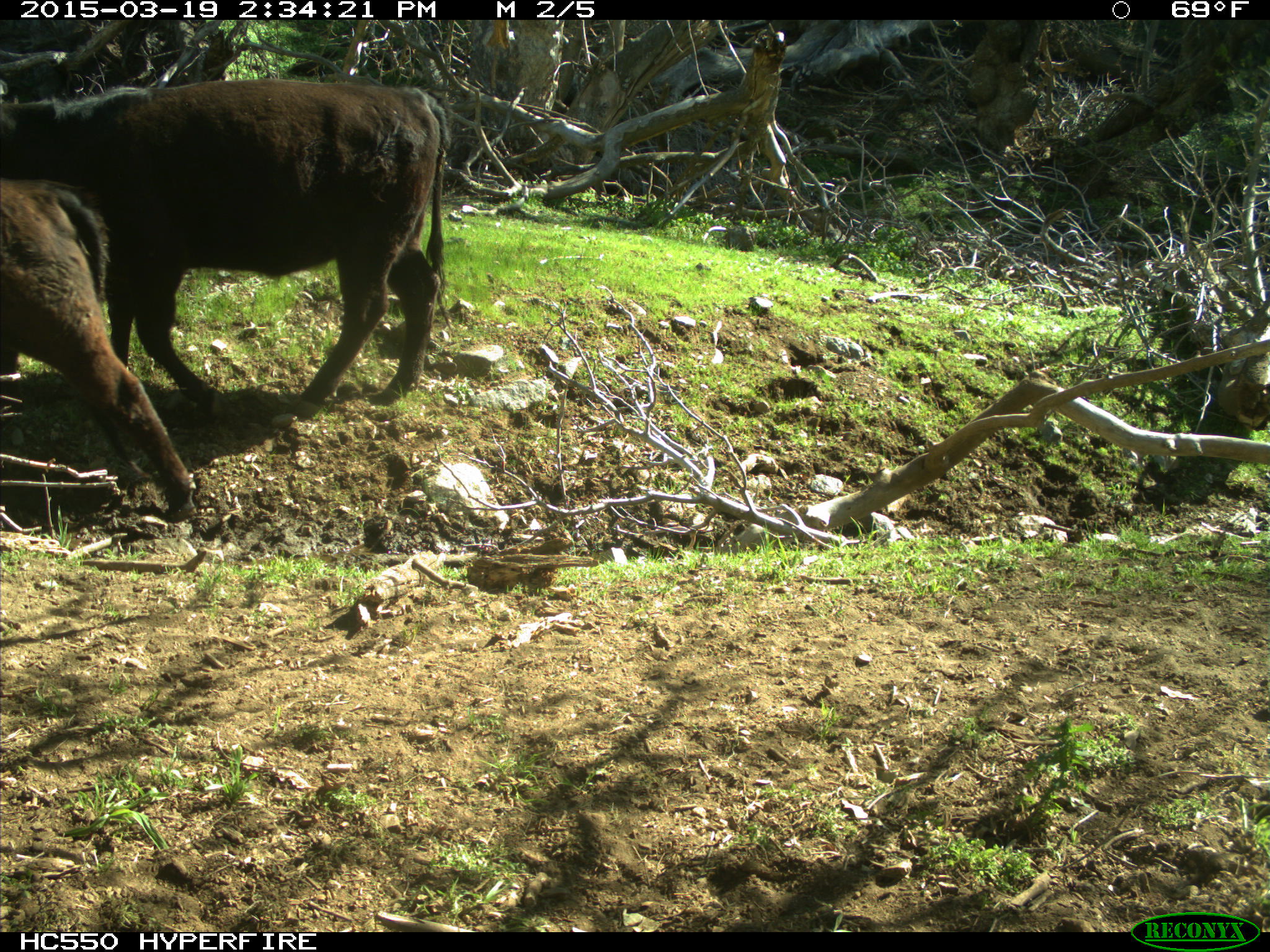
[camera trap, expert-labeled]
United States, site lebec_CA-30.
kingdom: Animalia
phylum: Chordata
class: Mammalia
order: Artiodactyla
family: Bovidae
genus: Bos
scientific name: Bos taurus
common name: domestic cow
Bos taurus (domestic cow).